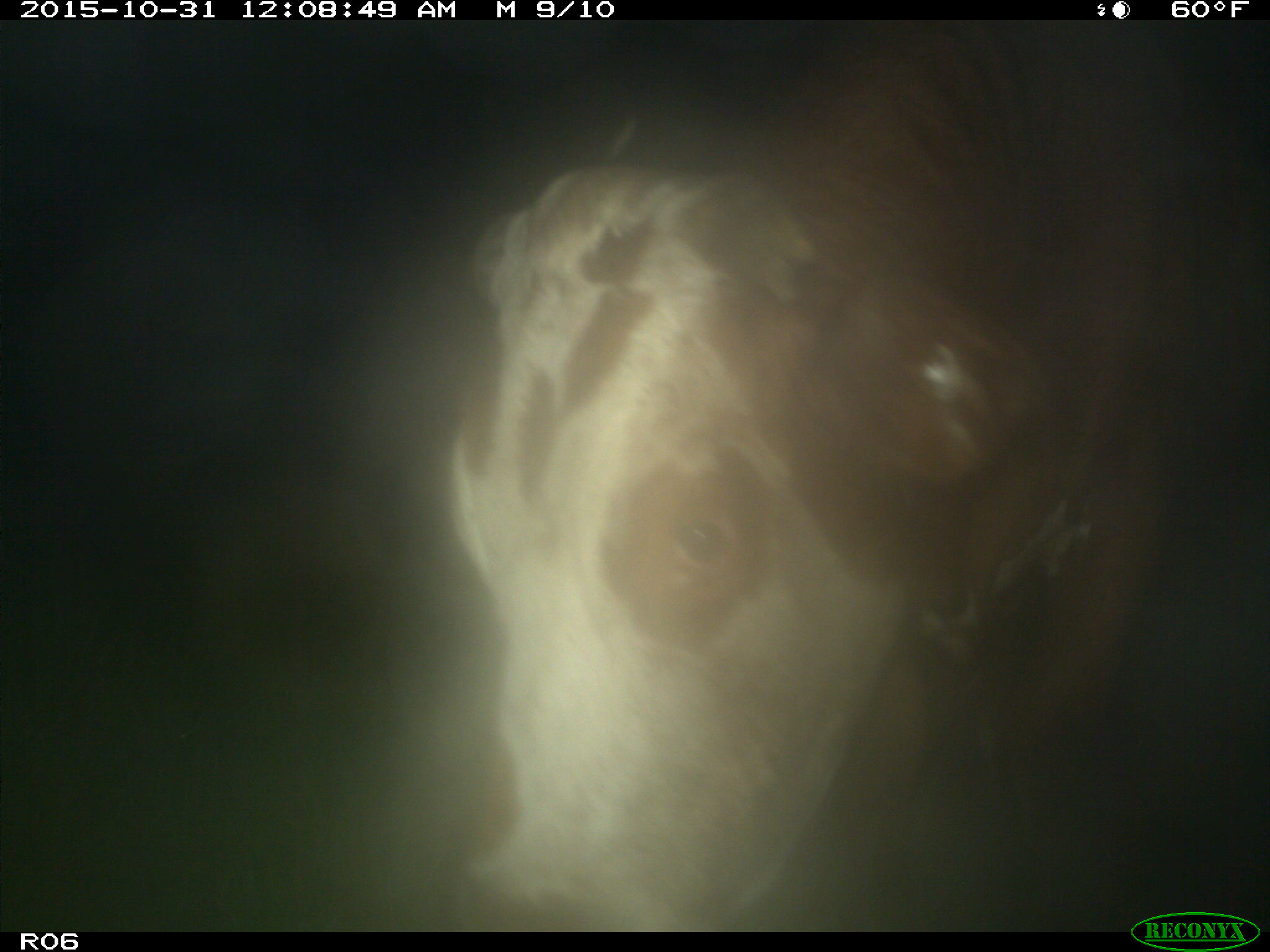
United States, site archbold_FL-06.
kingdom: Animalia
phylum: Chordata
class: Mammalia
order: Artiodactyla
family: Bovidae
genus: Bos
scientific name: Bos taurus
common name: domestic cow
Bos taurus (domestic cow).